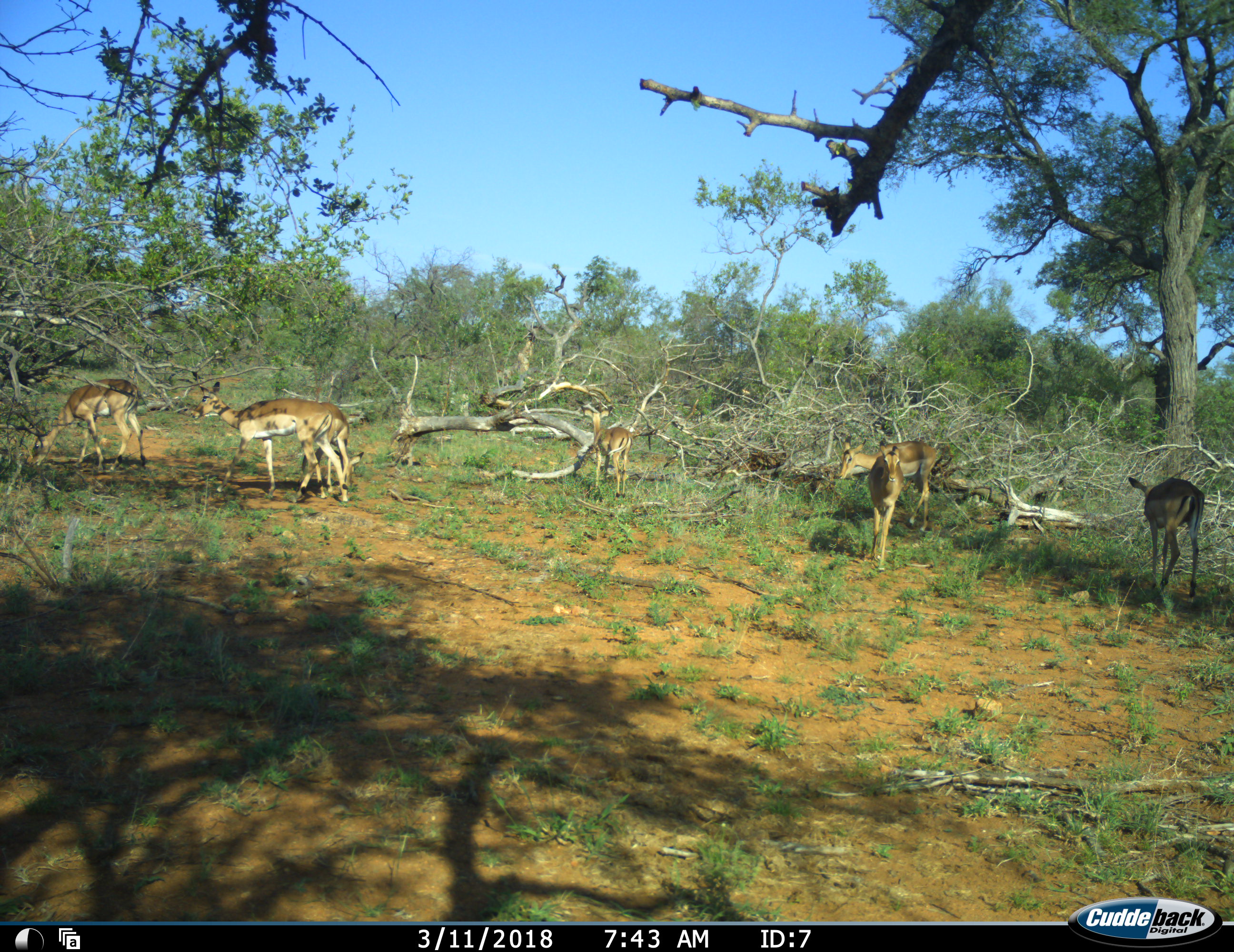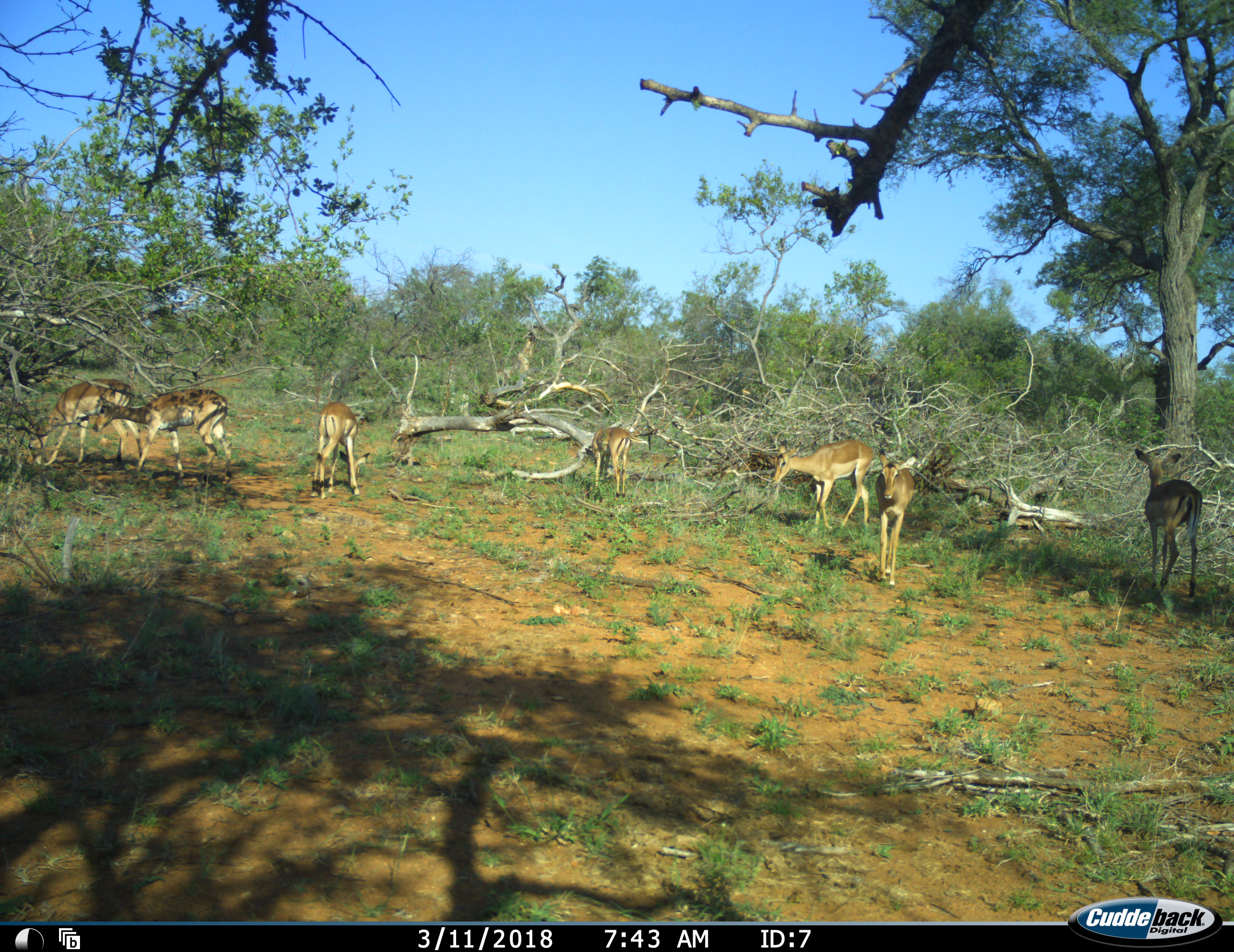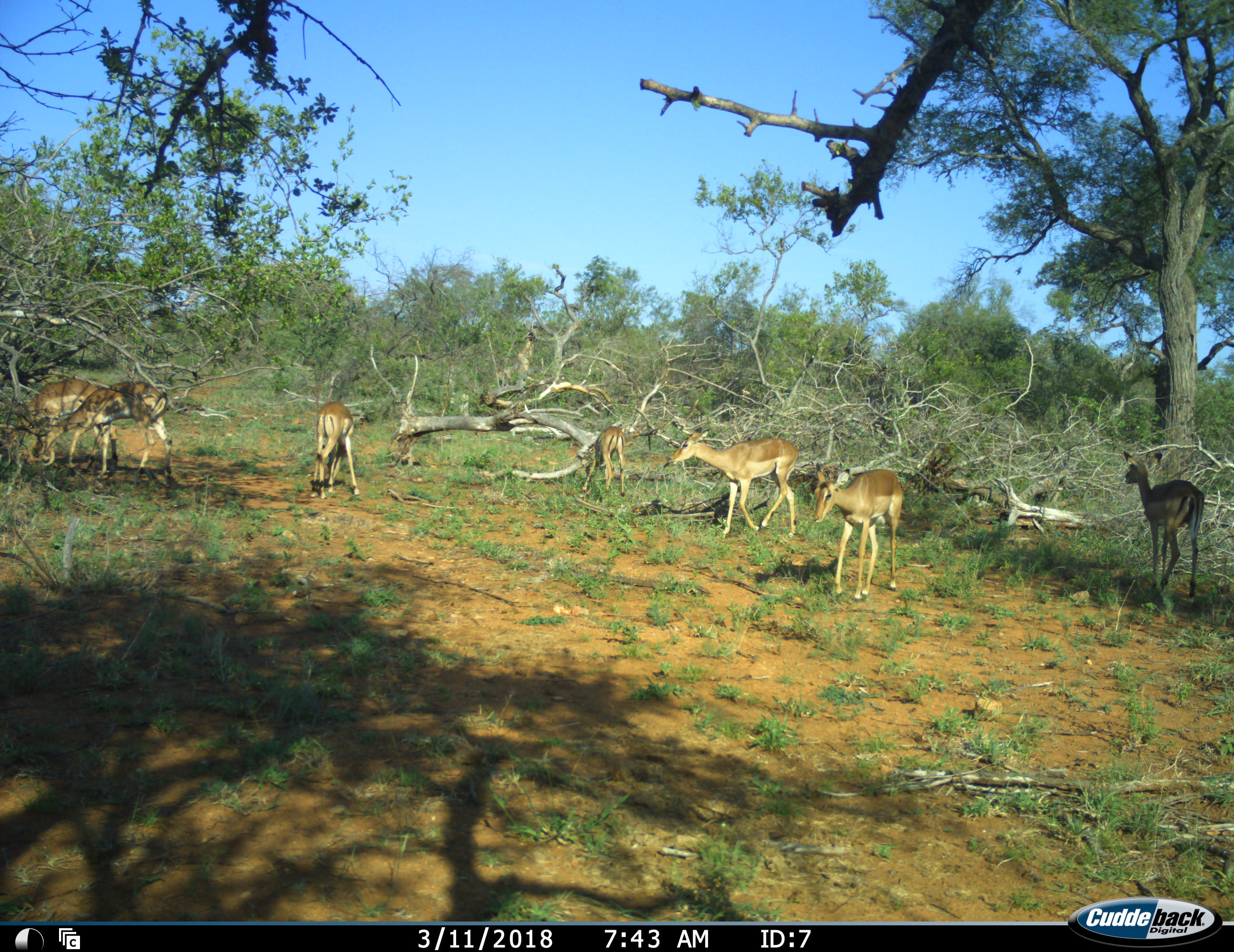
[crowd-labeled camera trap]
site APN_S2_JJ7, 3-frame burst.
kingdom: Animalia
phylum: Chordata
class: Mammalia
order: Artiodactyla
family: Bovidae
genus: Aepyceros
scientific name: Aepyceros melampus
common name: impala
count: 7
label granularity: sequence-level